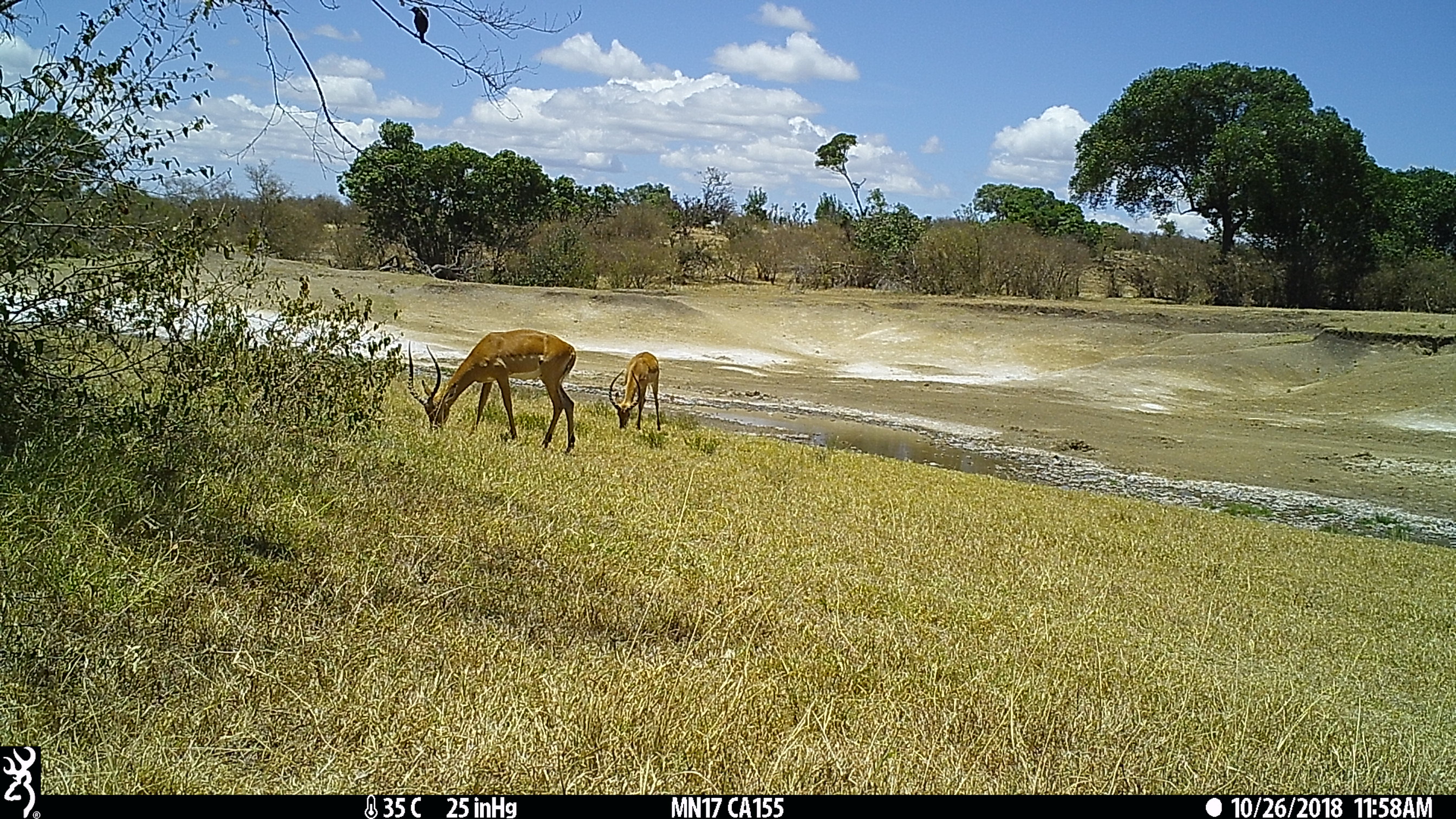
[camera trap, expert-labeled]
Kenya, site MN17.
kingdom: Animalia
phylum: Chordata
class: Mammalia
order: Artiodactyla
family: Bovidae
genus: Aepyceros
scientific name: Aepyceros melampus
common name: impala